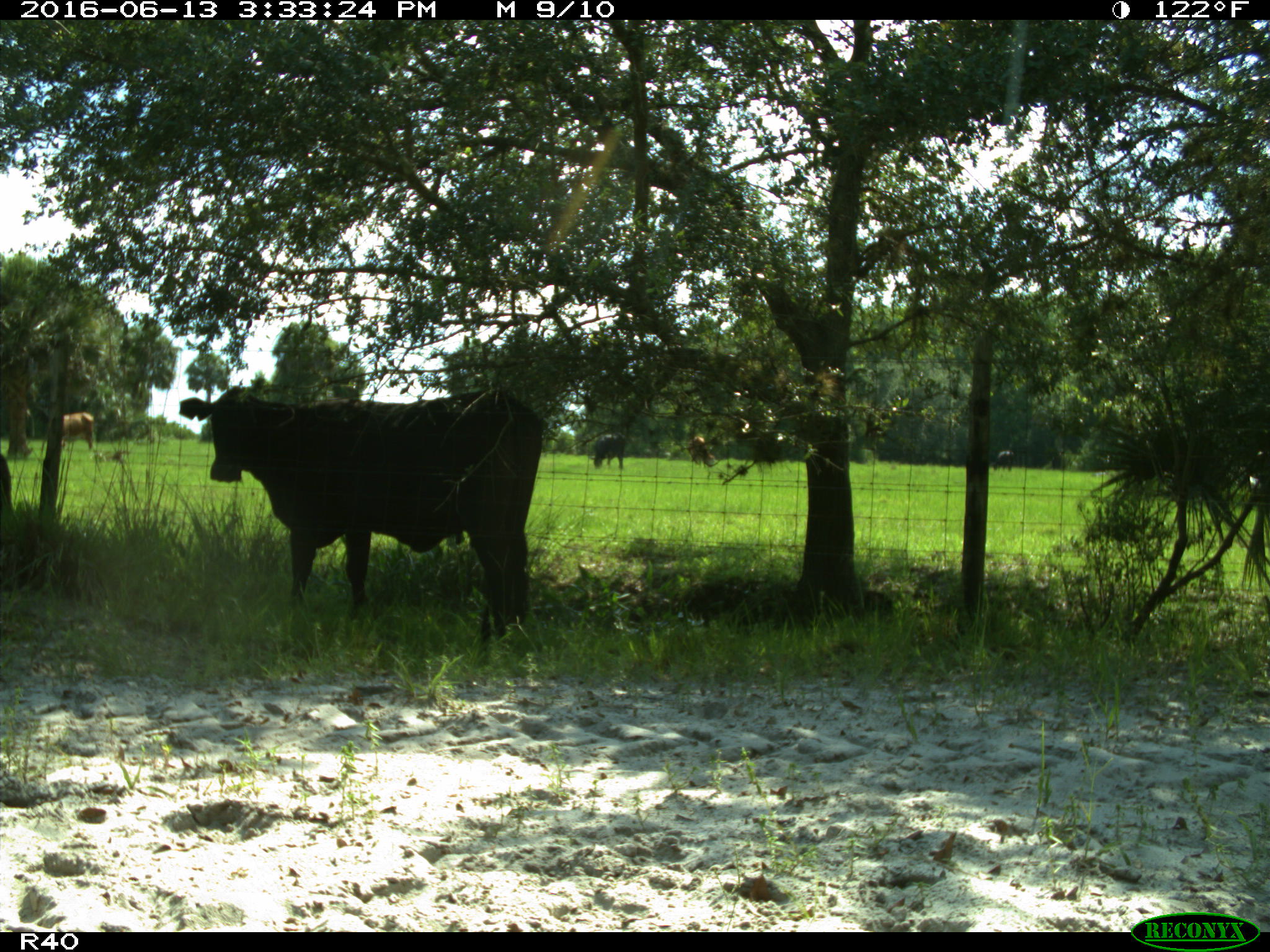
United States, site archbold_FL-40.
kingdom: Animalia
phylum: Chordata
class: Mammalia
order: Artiodactyla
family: Bovidae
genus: Bos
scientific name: Bos taurus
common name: domestic cow